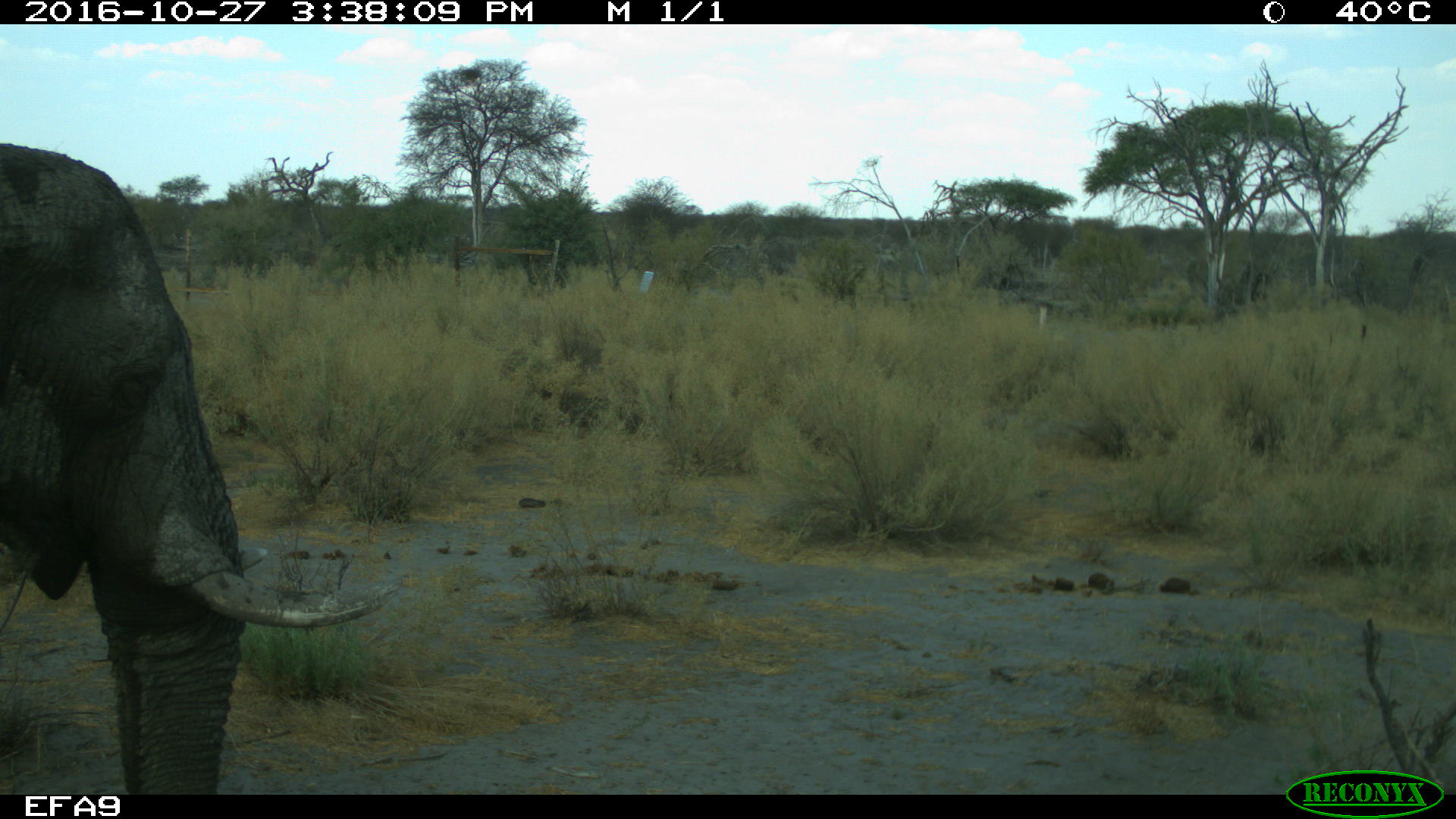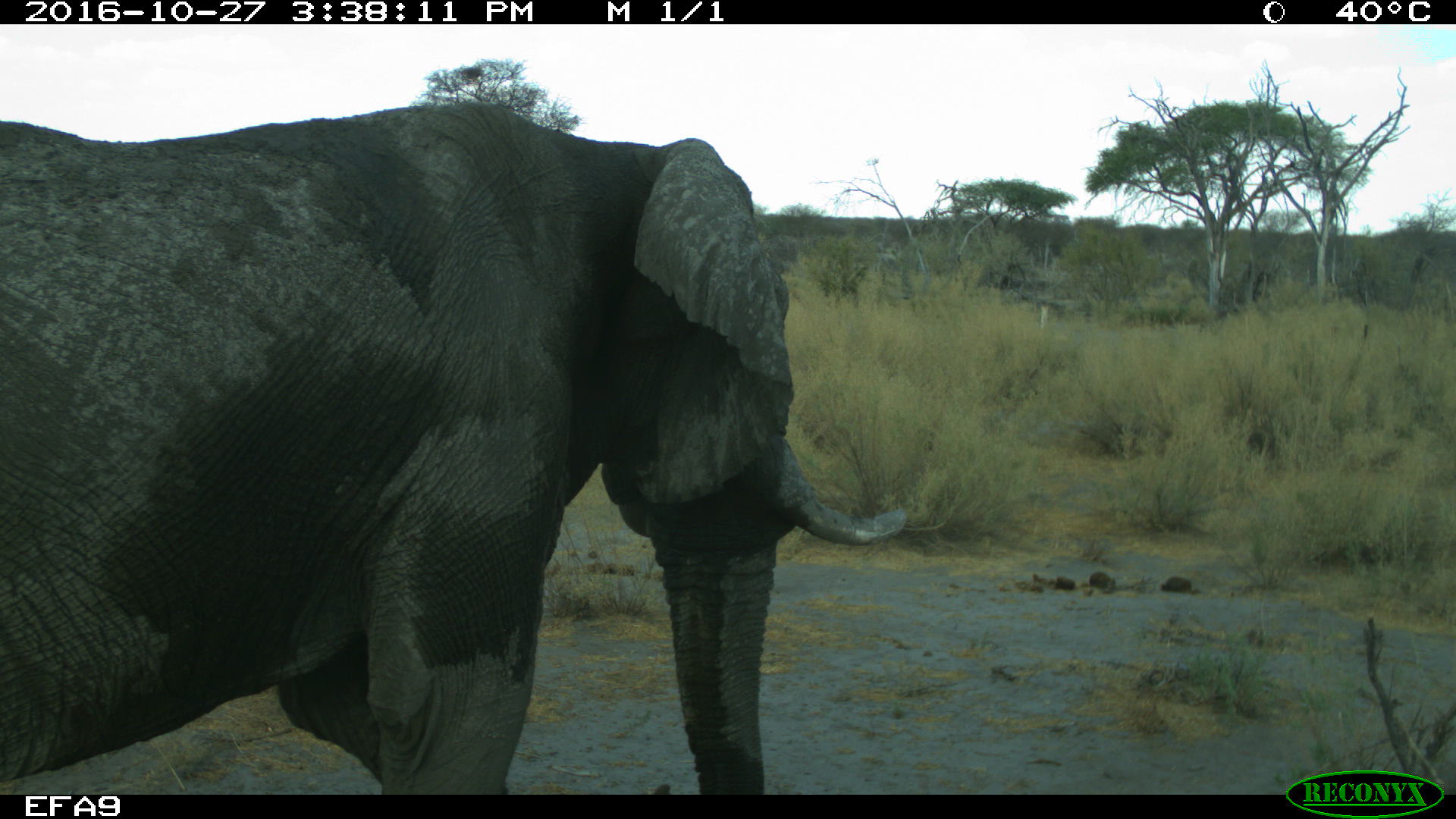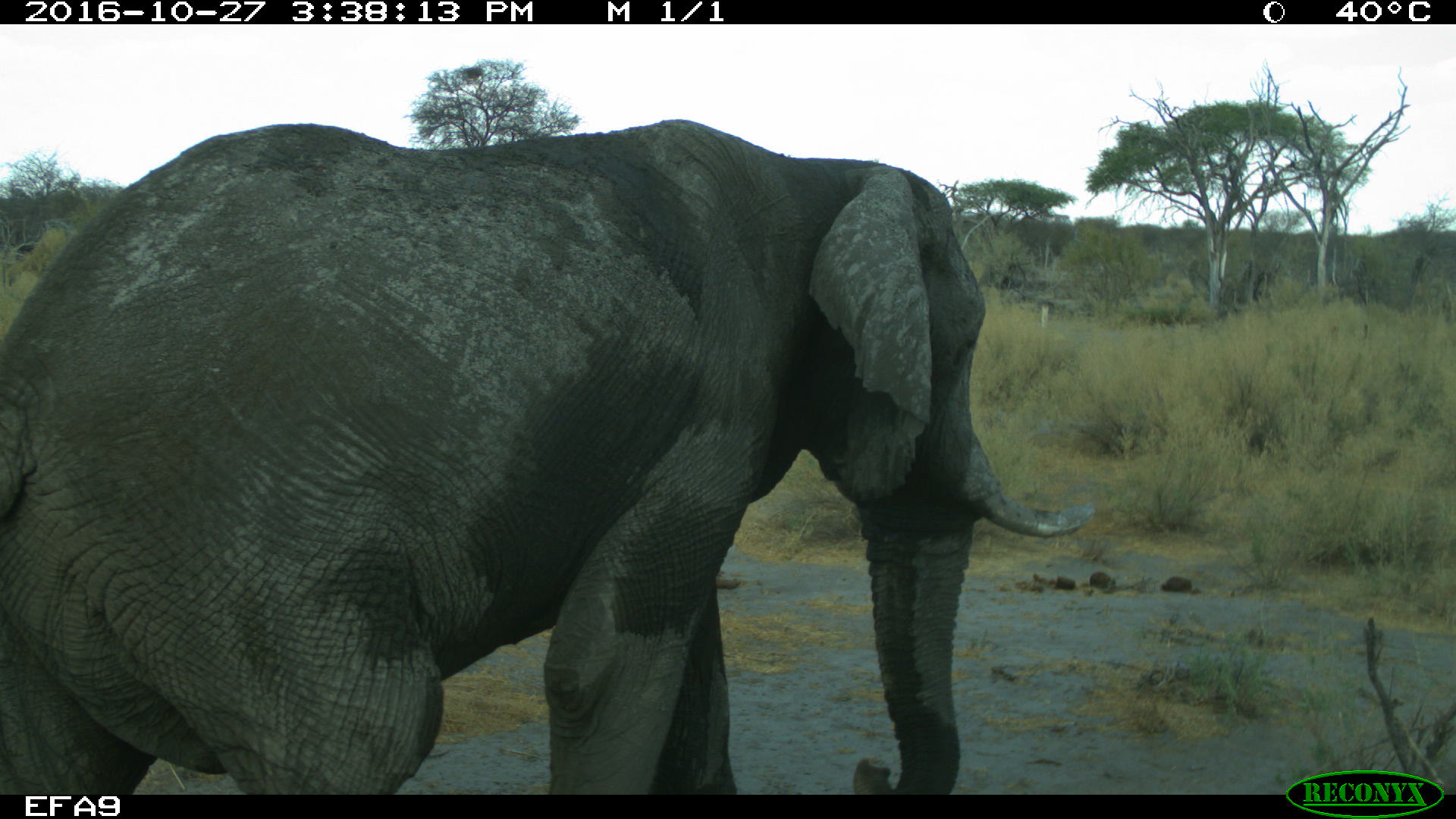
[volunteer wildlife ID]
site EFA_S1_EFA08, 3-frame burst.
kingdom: Animalia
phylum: Chordata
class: Mammalia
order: Proboscidea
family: Elephantidae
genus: Loxodonta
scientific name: Loxodonta africana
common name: african bush elephant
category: elephant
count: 1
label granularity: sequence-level